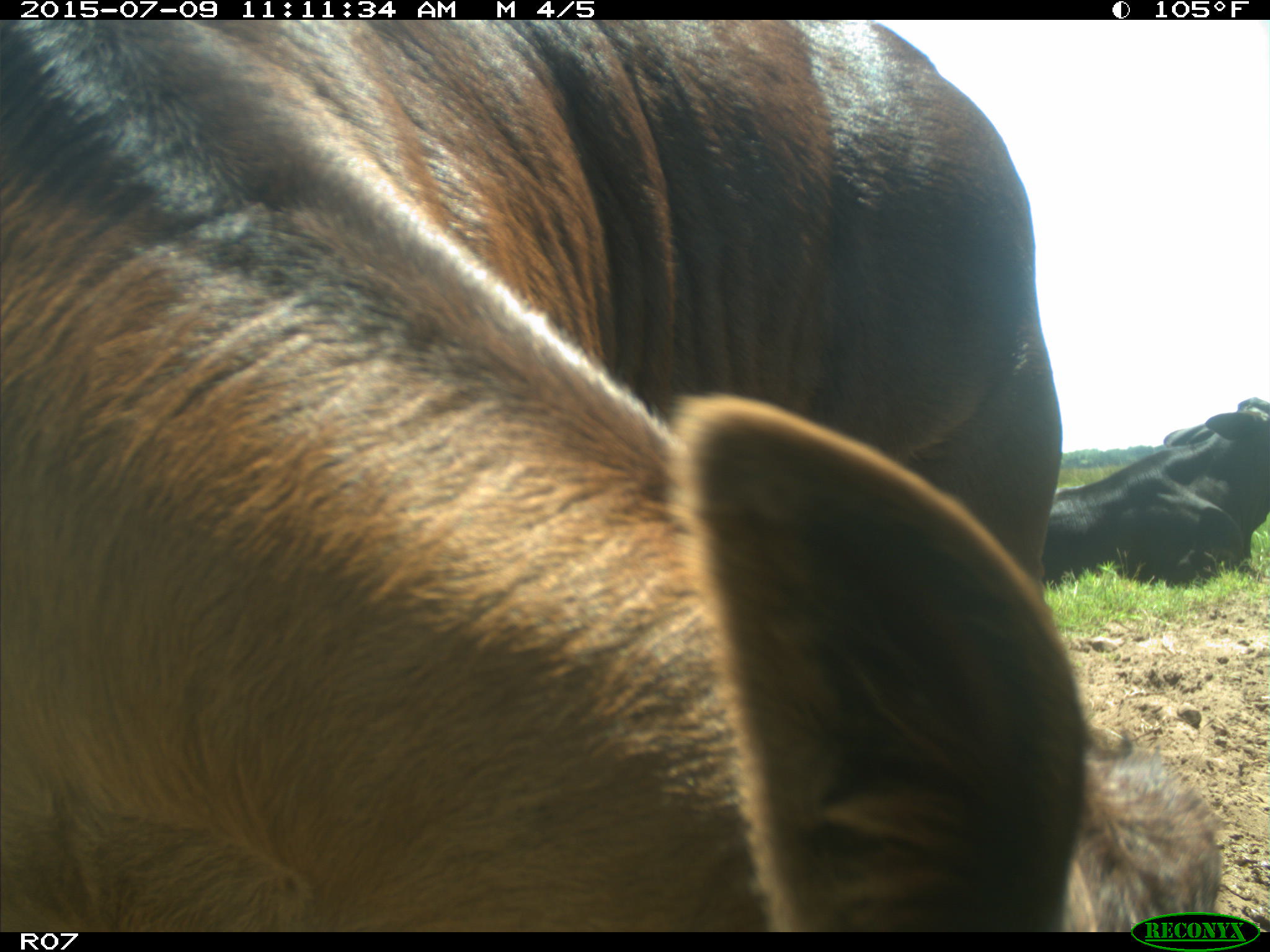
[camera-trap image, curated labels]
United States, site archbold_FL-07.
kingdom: Animalia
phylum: Chordata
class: Mammalia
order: Artiodactyla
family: Bovidae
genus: Bos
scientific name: Bos taurus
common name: domestic cow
Bos taurus (domestic cow).